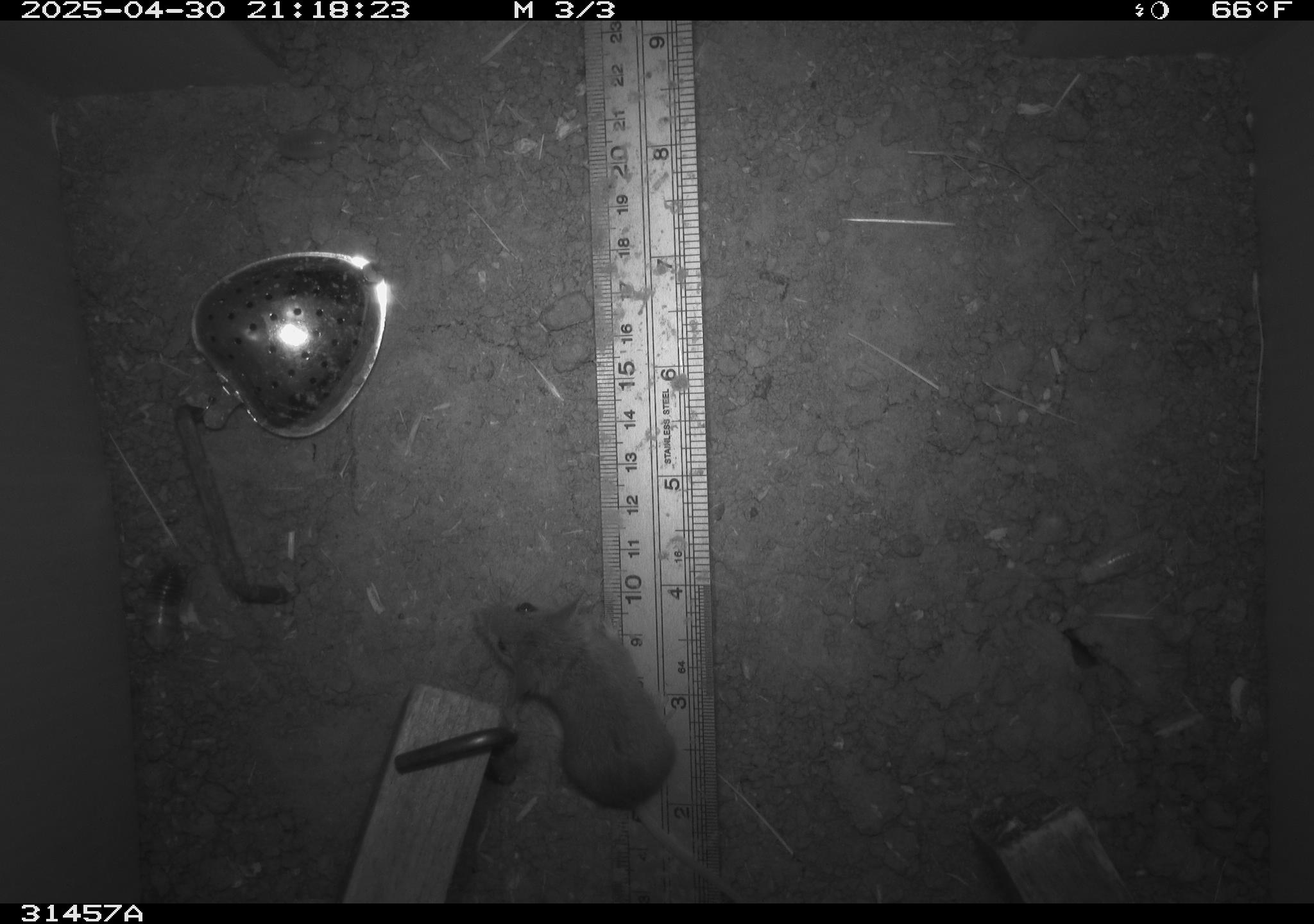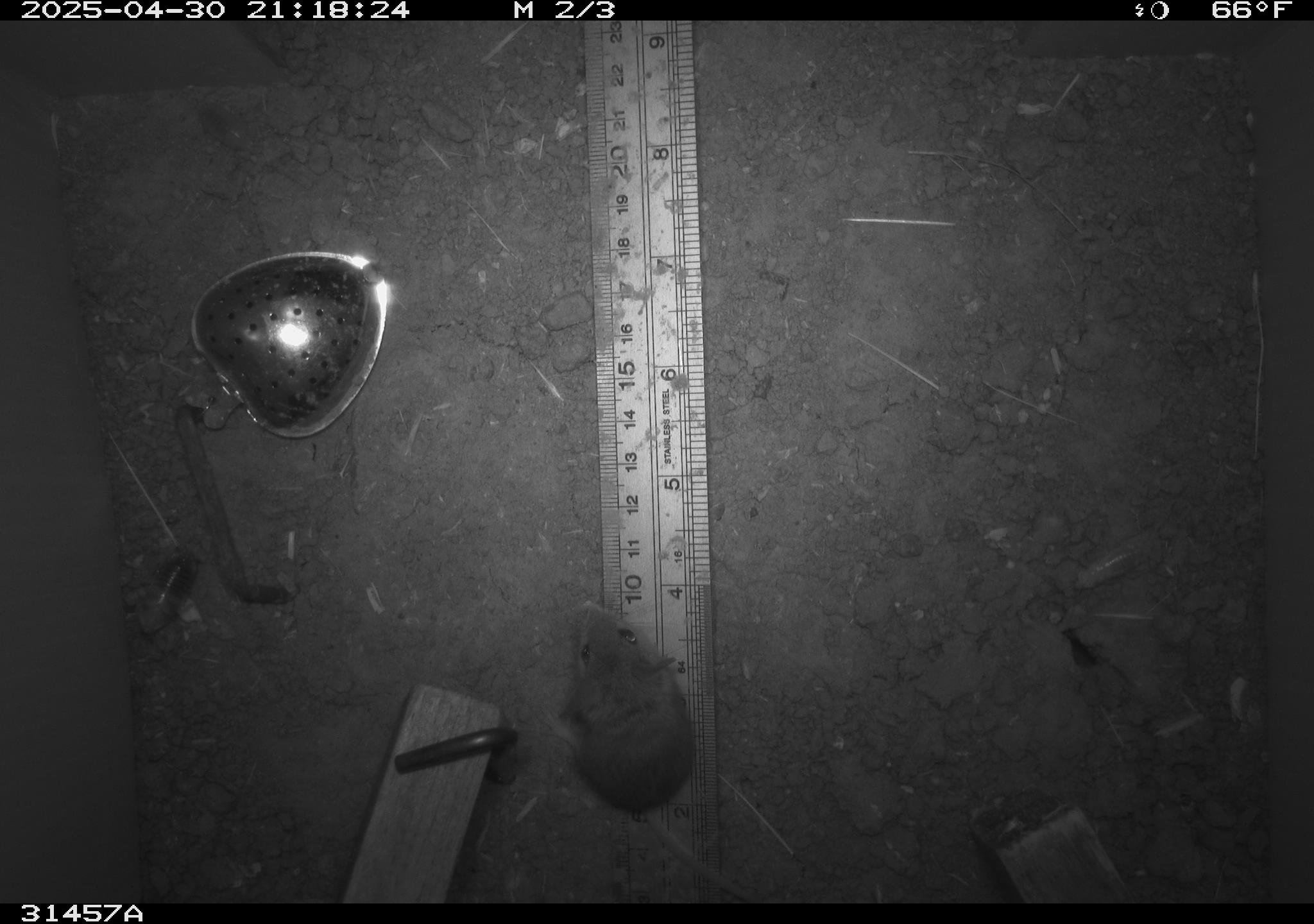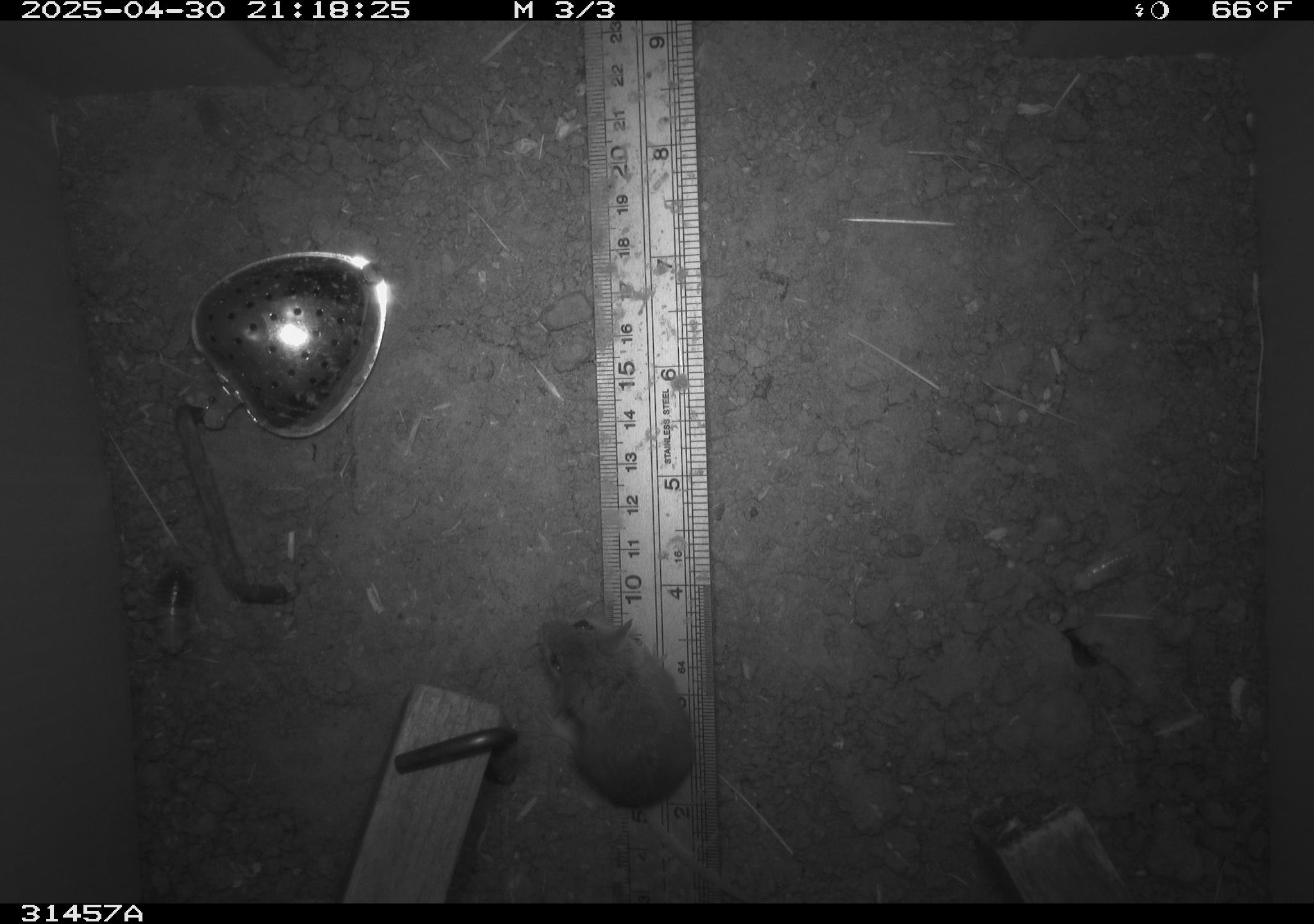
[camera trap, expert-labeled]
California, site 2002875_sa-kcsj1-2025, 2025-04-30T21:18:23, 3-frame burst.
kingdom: Animalia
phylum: Chordata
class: Mammalia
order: Rodentia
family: Muridae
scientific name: Muridae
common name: murids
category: muridae family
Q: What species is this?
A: Muridae family (murids) (Muridae).